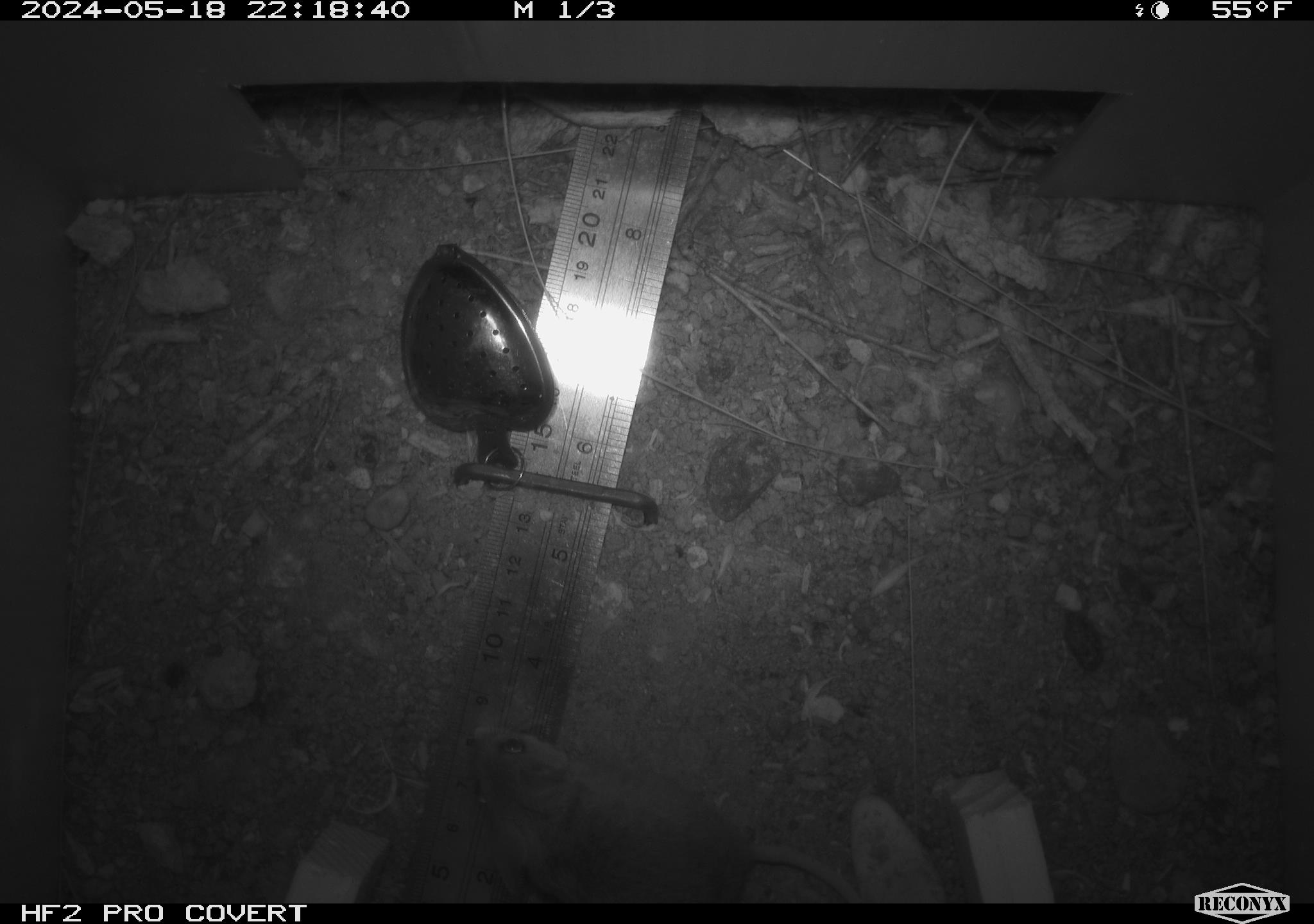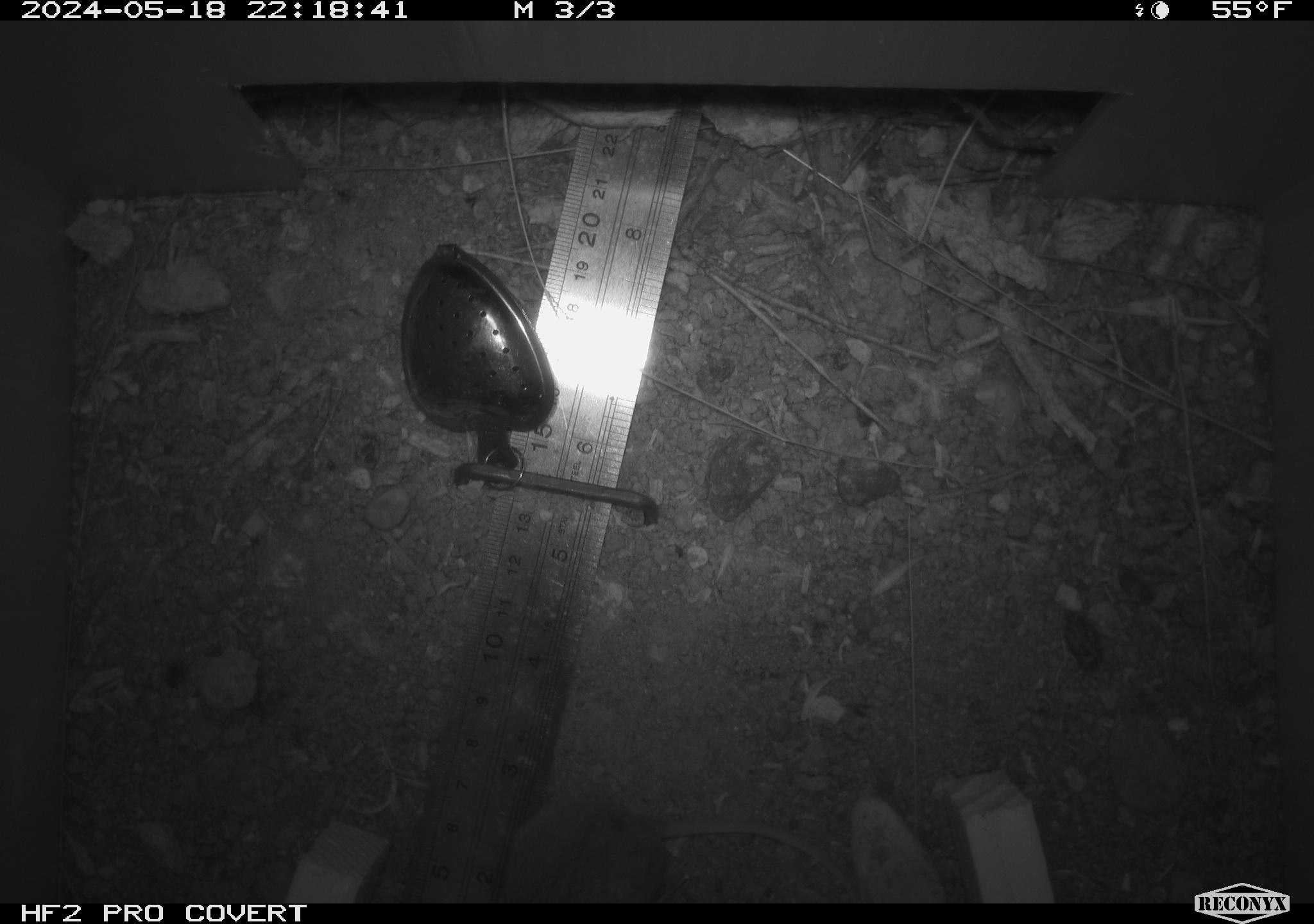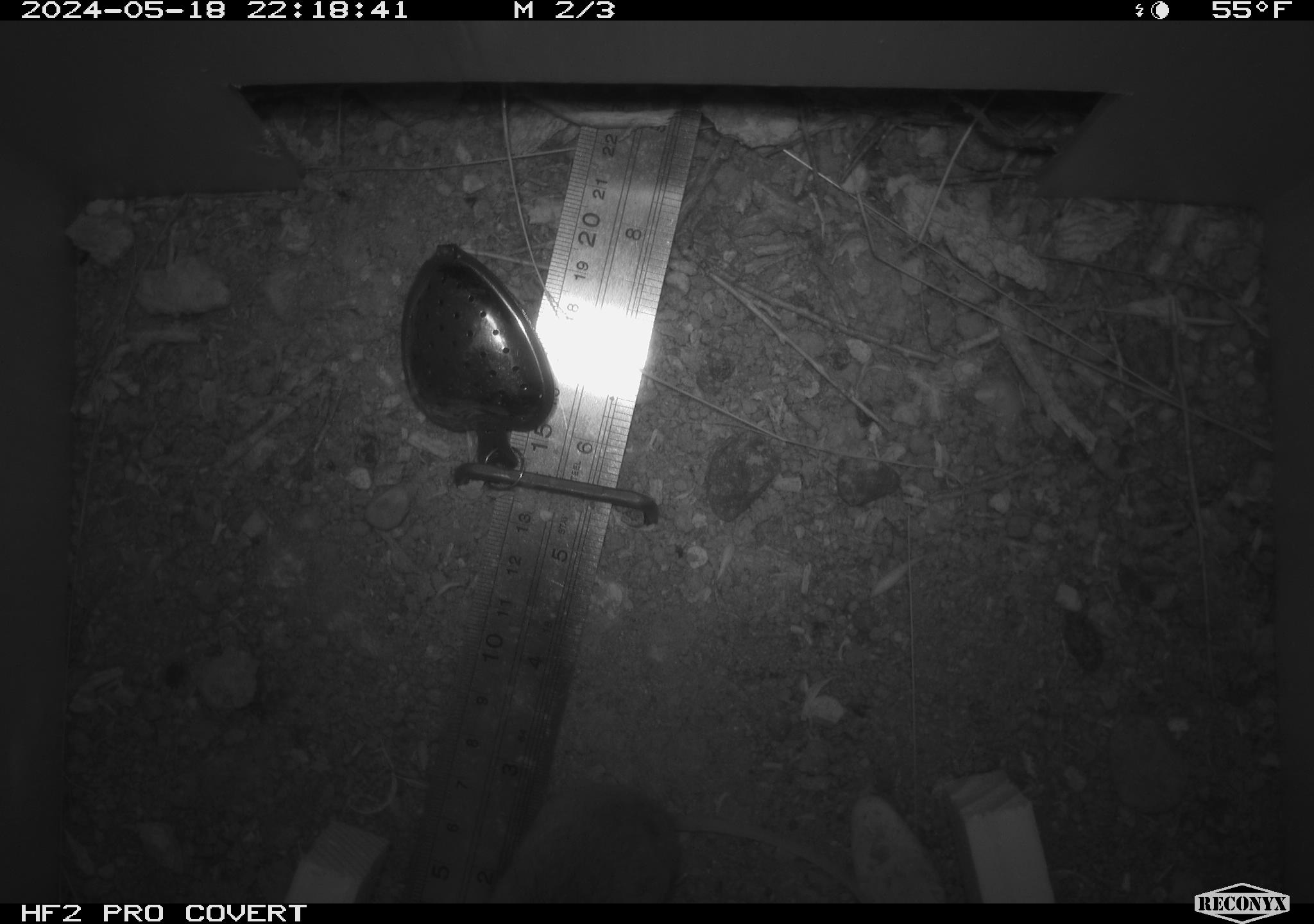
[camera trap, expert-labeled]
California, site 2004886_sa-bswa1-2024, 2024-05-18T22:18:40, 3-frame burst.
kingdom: Animalia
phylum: Chordata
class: Mammalia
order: Rodentia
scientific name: Rodentia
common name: mouse species